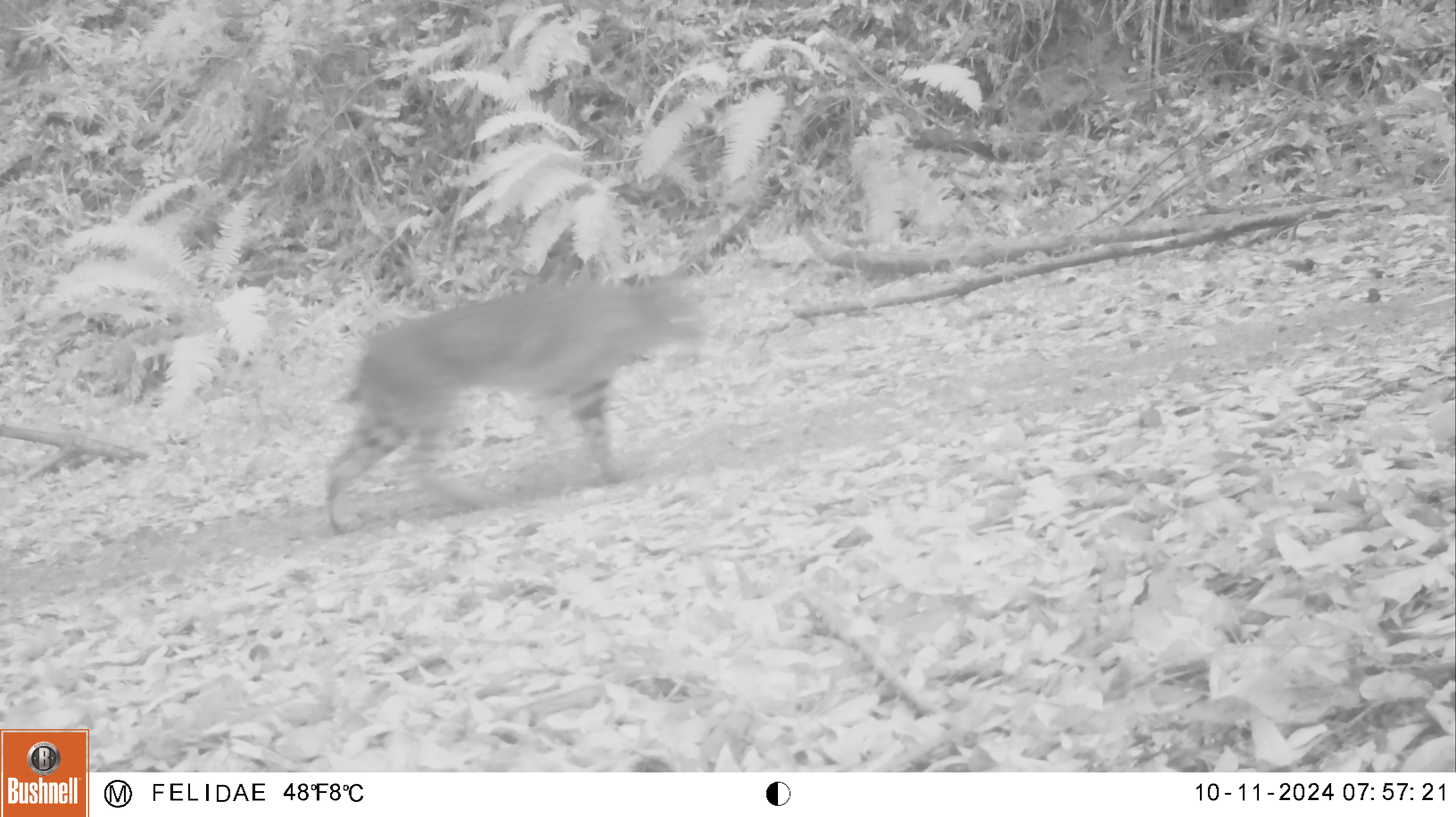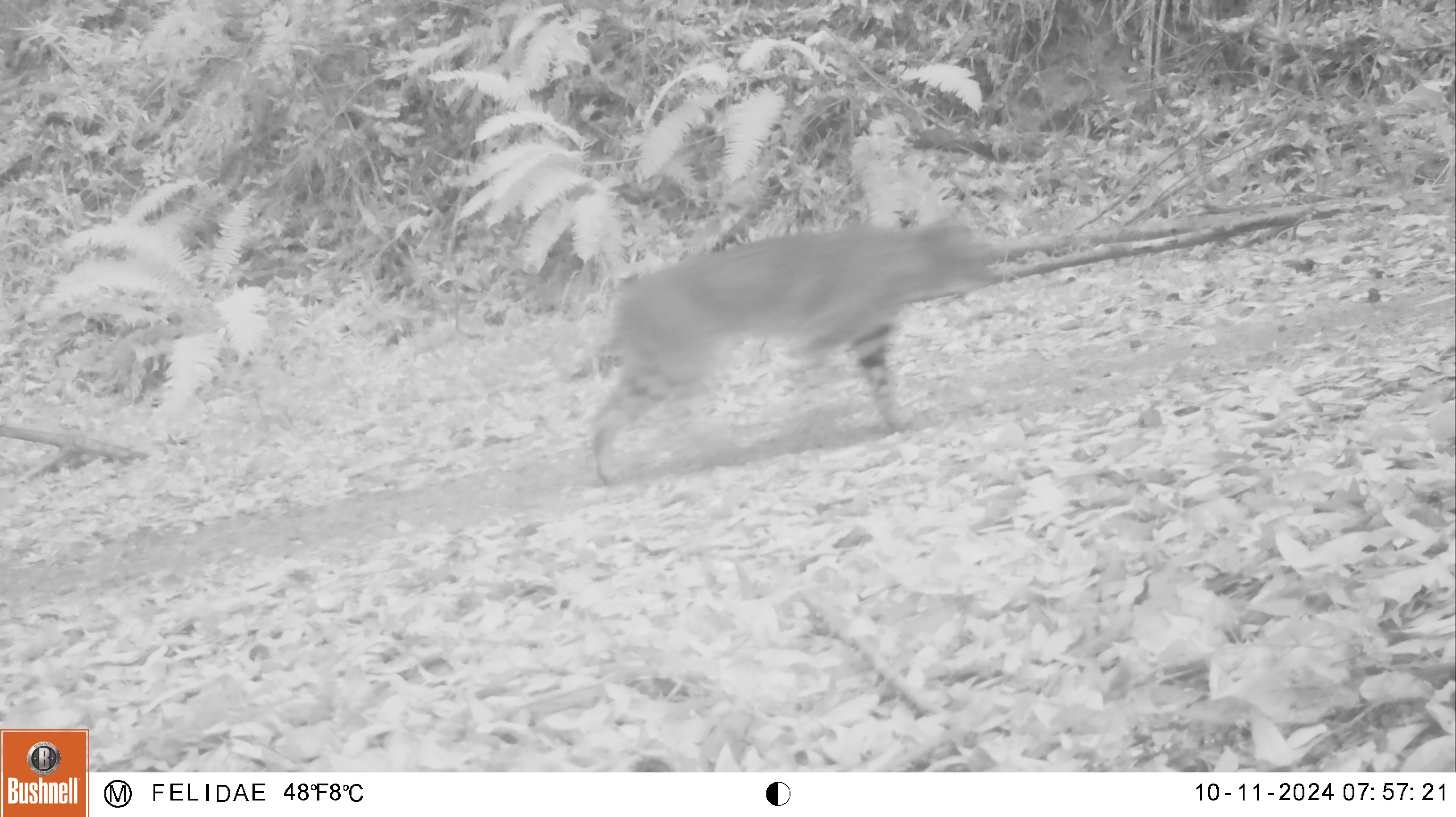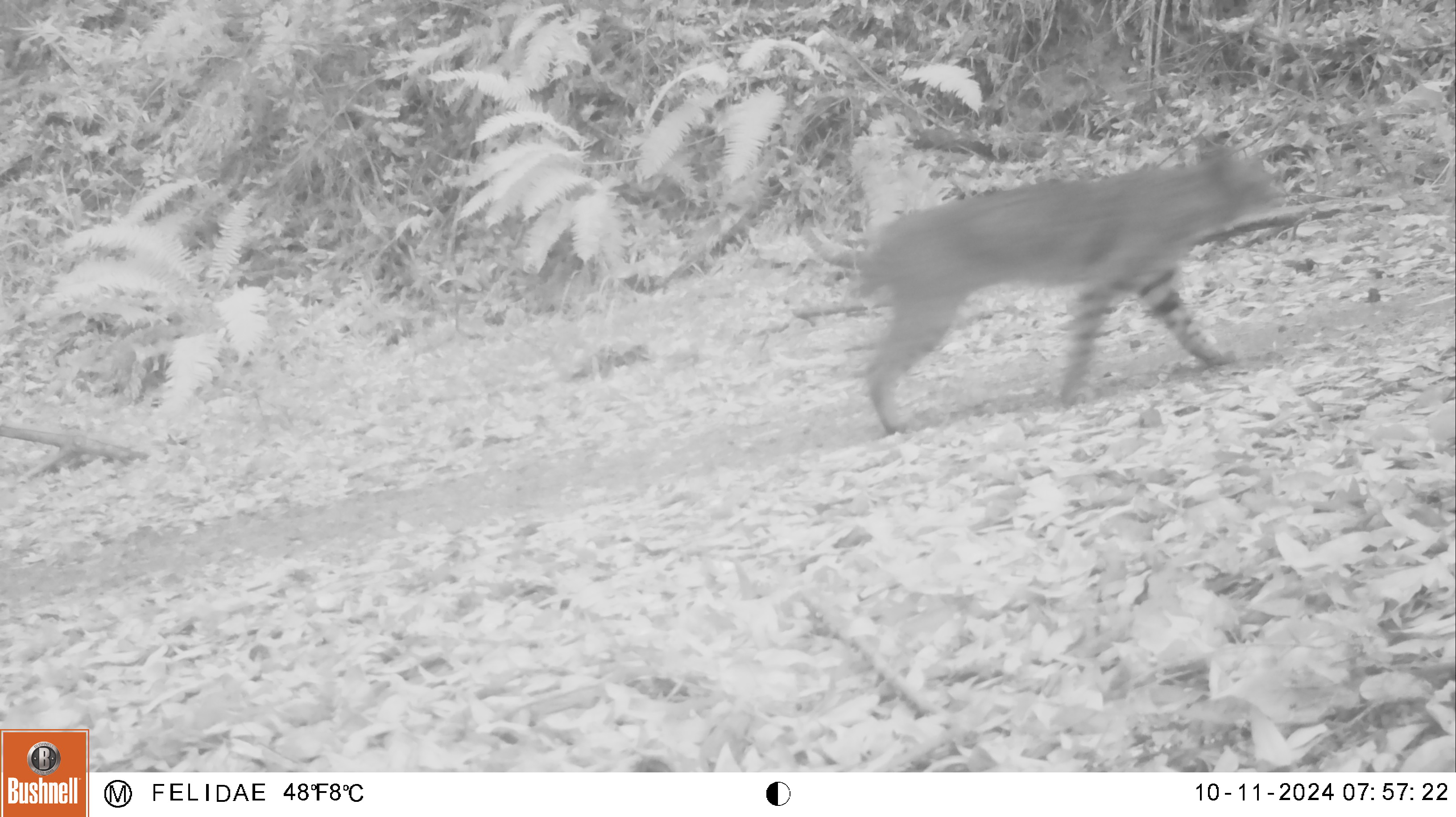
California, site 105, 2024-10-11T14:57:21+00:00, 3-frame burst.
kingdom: Animalia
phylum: Chordata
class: Mammalia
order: Carnivora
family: Felidae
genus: Lynx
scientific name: Lynx rufus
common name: bobcat